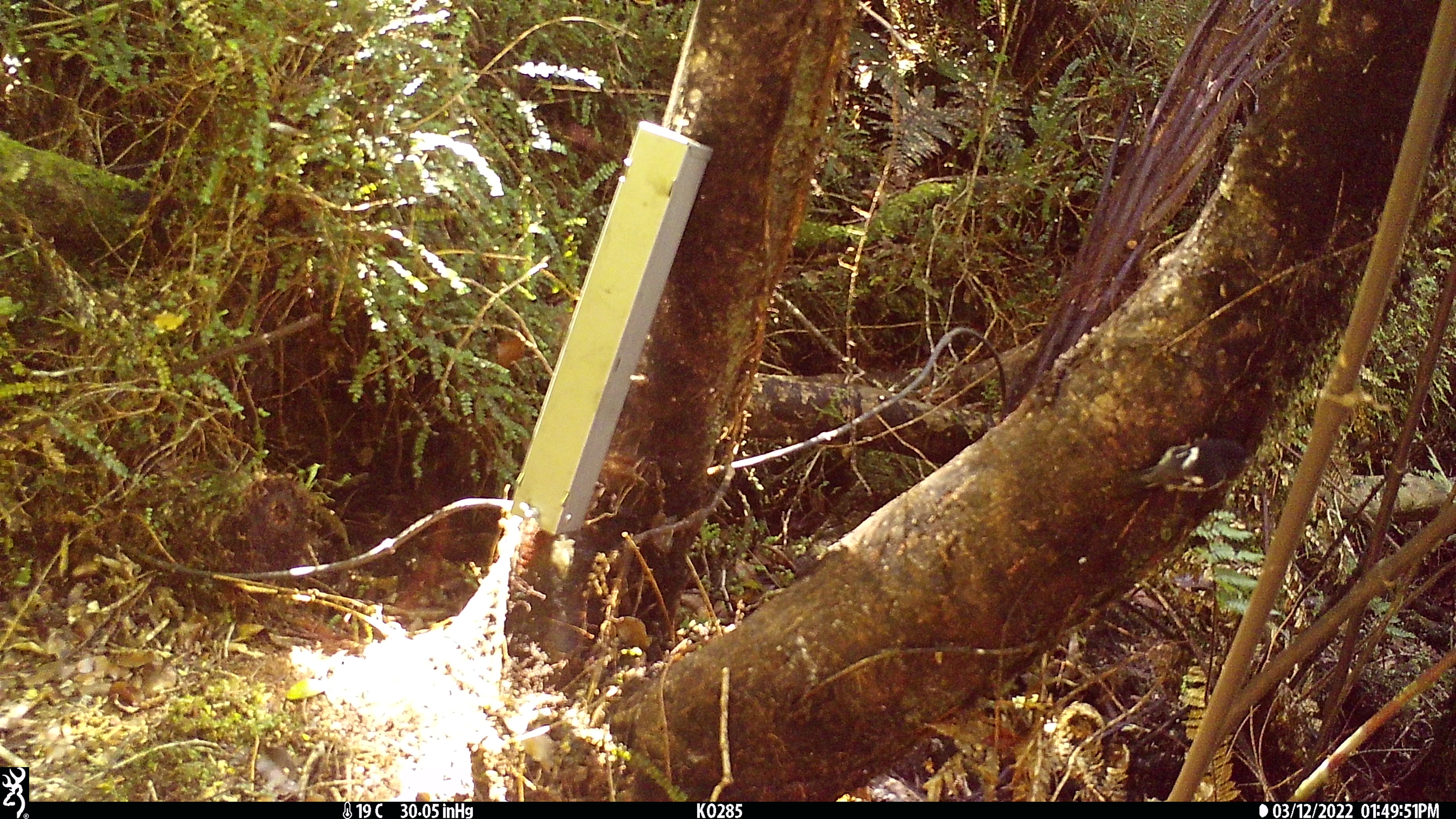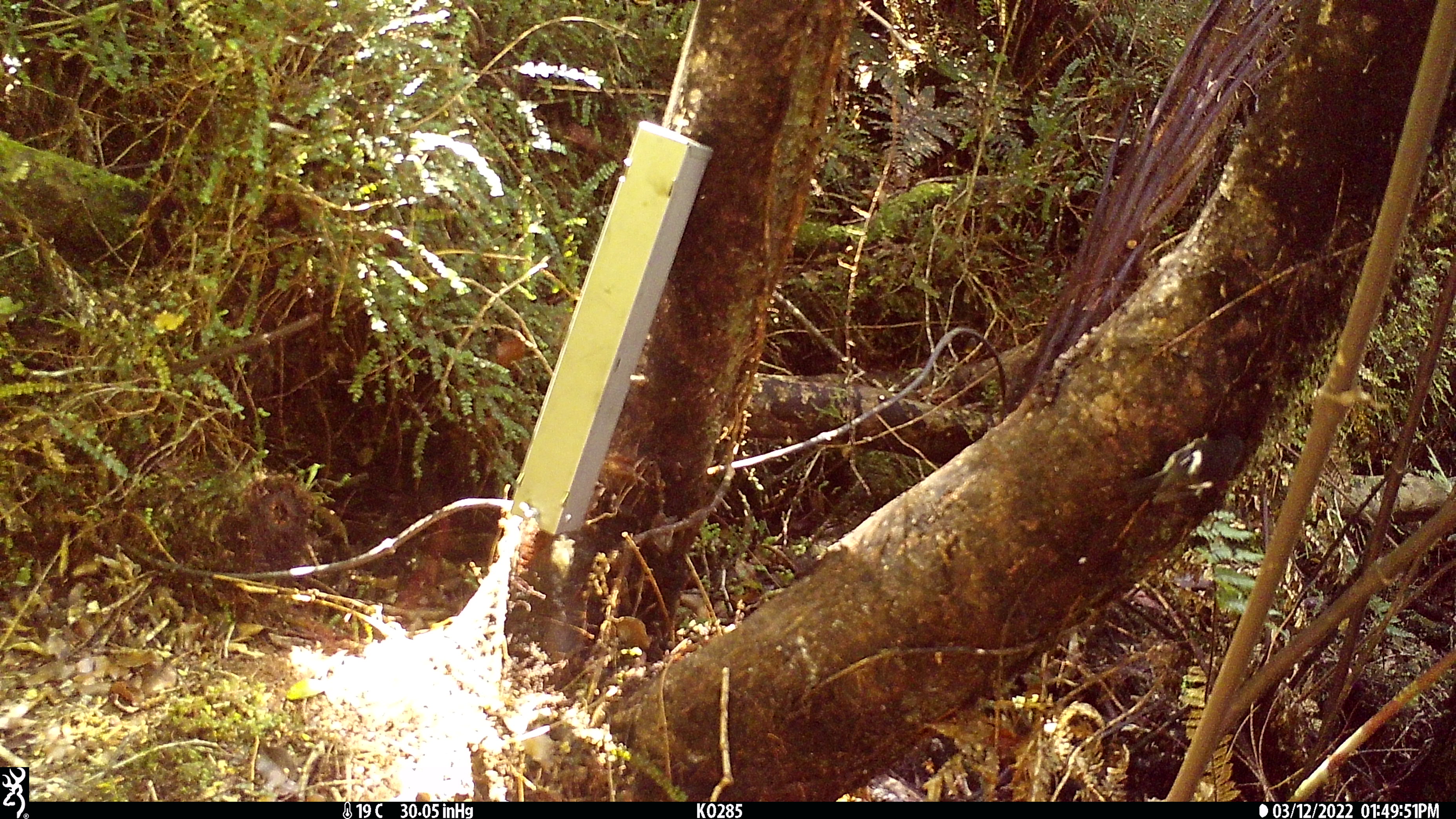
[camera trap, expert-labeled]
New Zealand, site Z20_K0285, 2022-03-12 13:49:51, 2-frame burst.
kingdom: Animalia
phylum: Chordata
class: Aves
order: Passeriformes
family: Petroicidae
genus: Petroica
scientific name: Petroica macrocephala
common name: tomtit